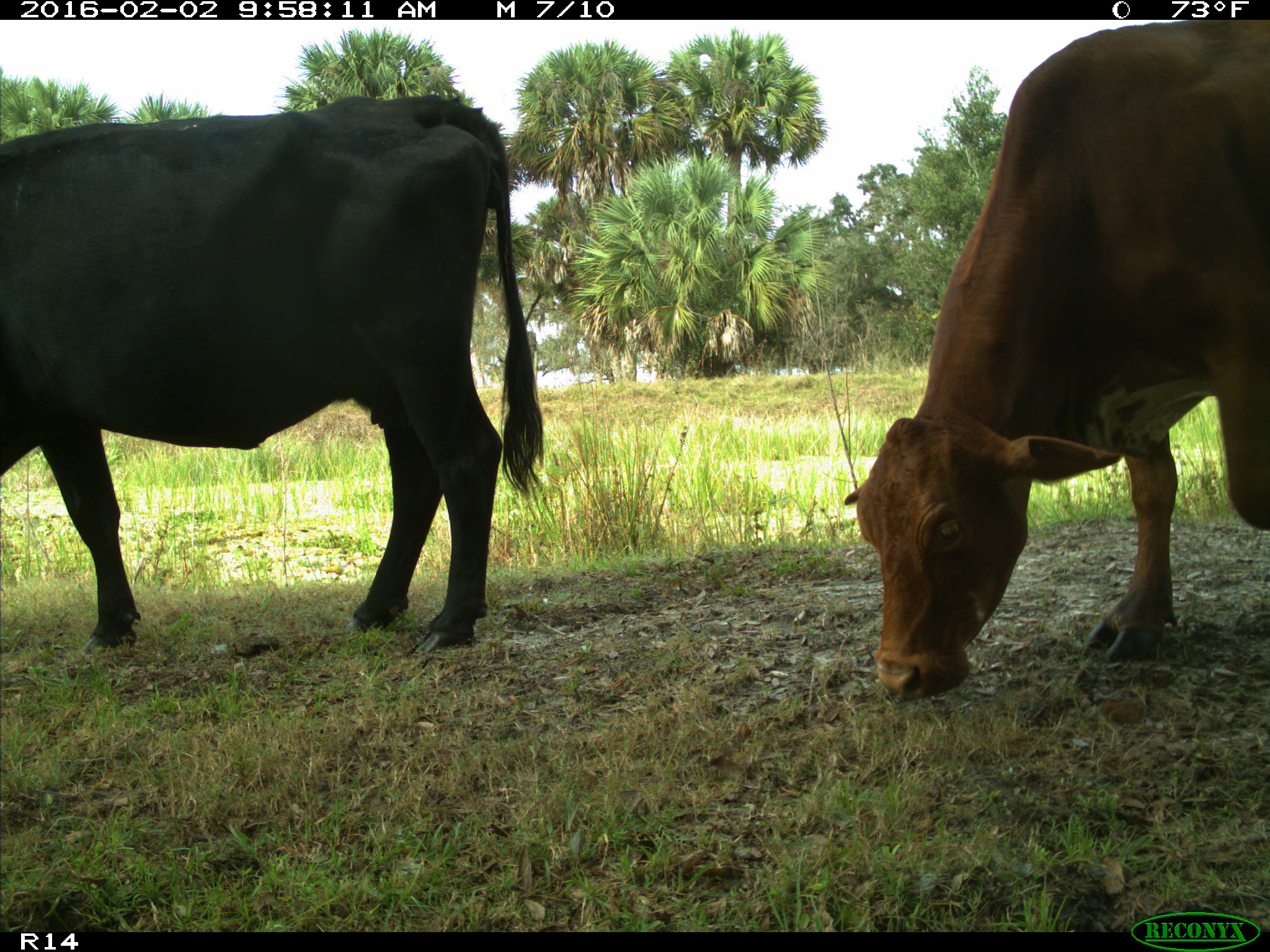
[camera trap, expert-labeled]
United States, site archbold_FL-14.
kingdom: Animalia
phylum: Chordata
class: Mammalia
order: Artiodactyla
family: Bovidae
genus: Bos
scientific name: Bos taurus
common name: domestic cow